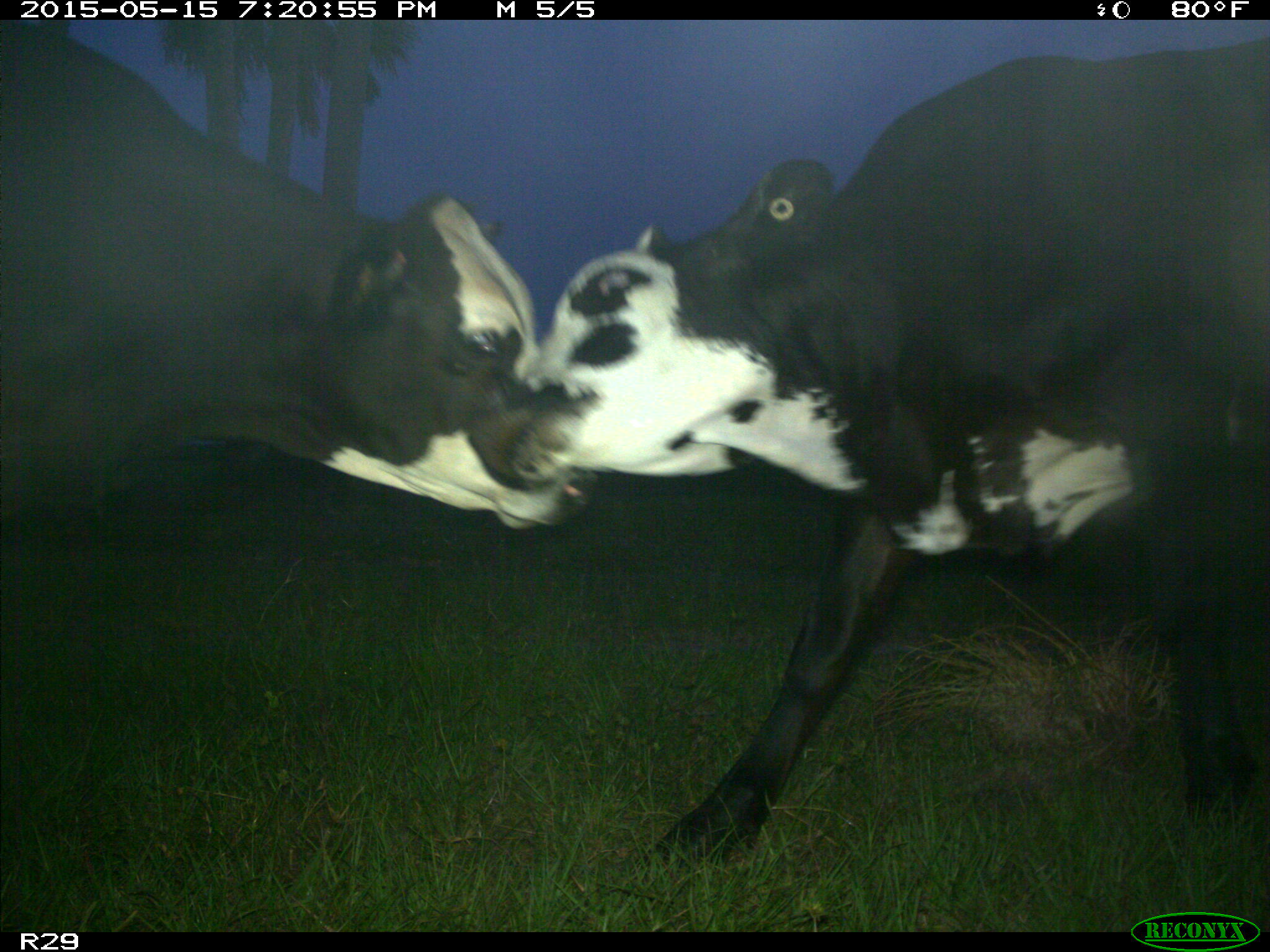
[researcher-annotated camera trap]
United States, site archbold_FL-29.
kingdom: Animalia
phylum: Chordata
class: Mammalia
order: Artiodactyla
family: Bovidae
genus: Bos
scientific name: Bos taurus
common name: domestic cow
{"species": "Bos taurus (domestic cow)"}